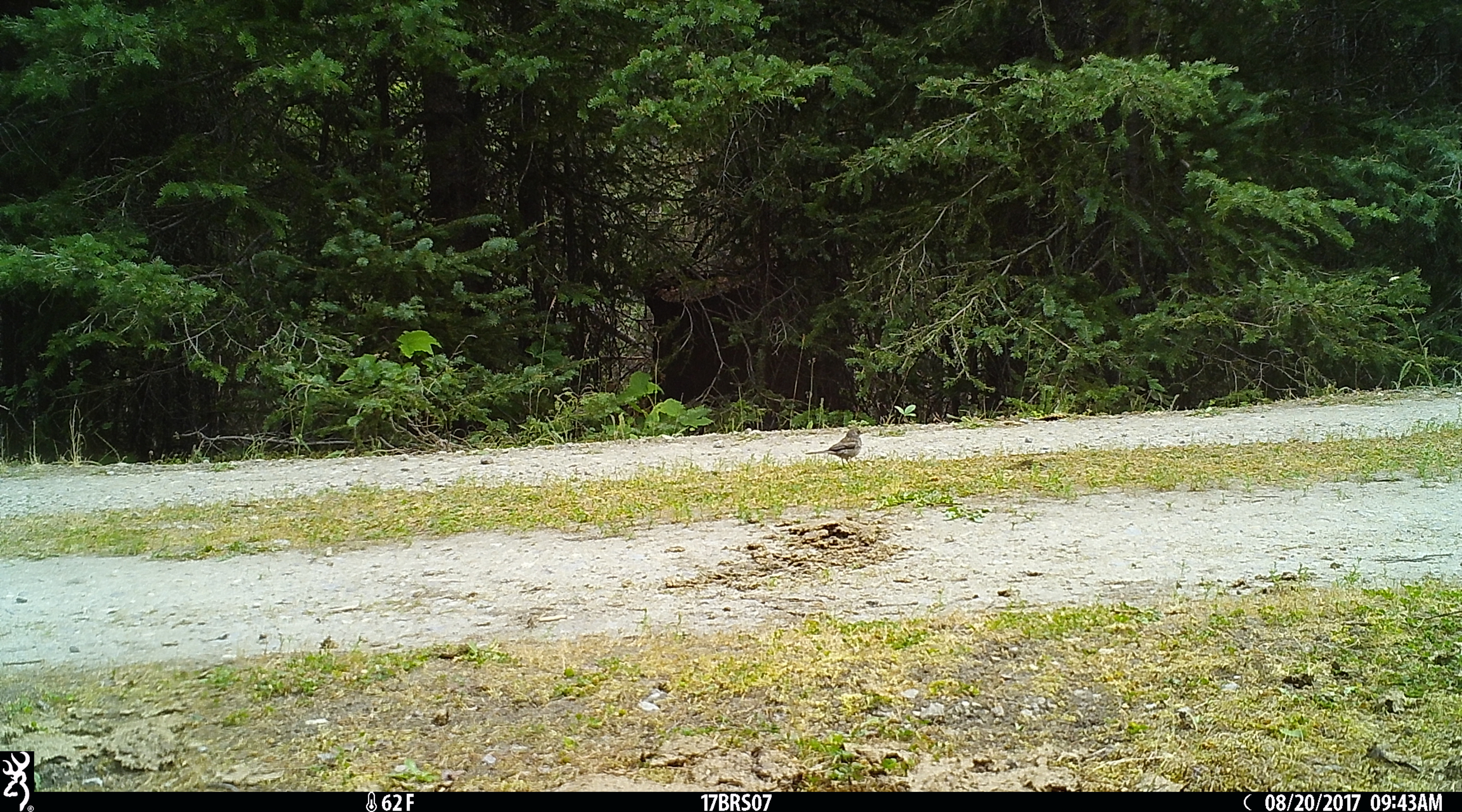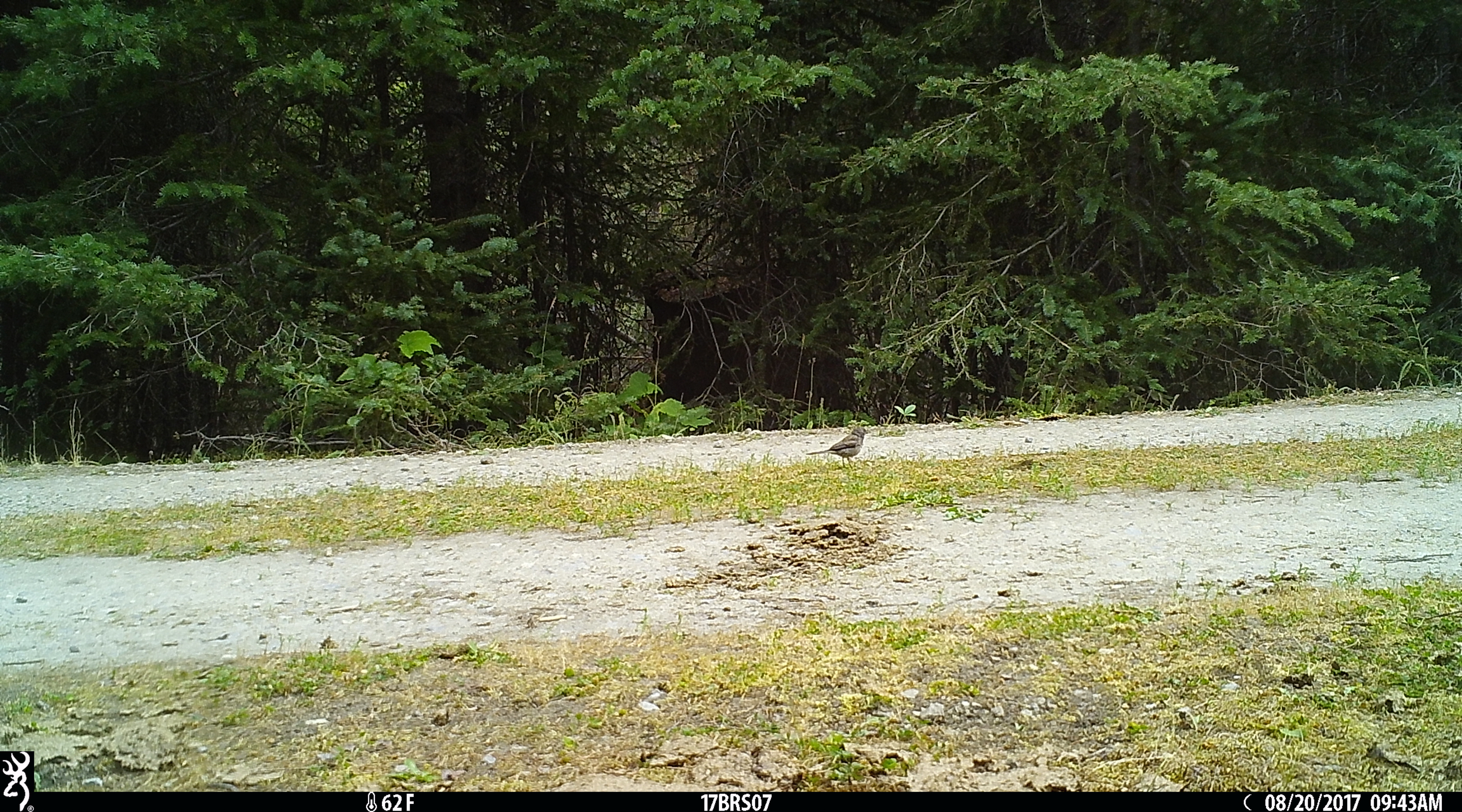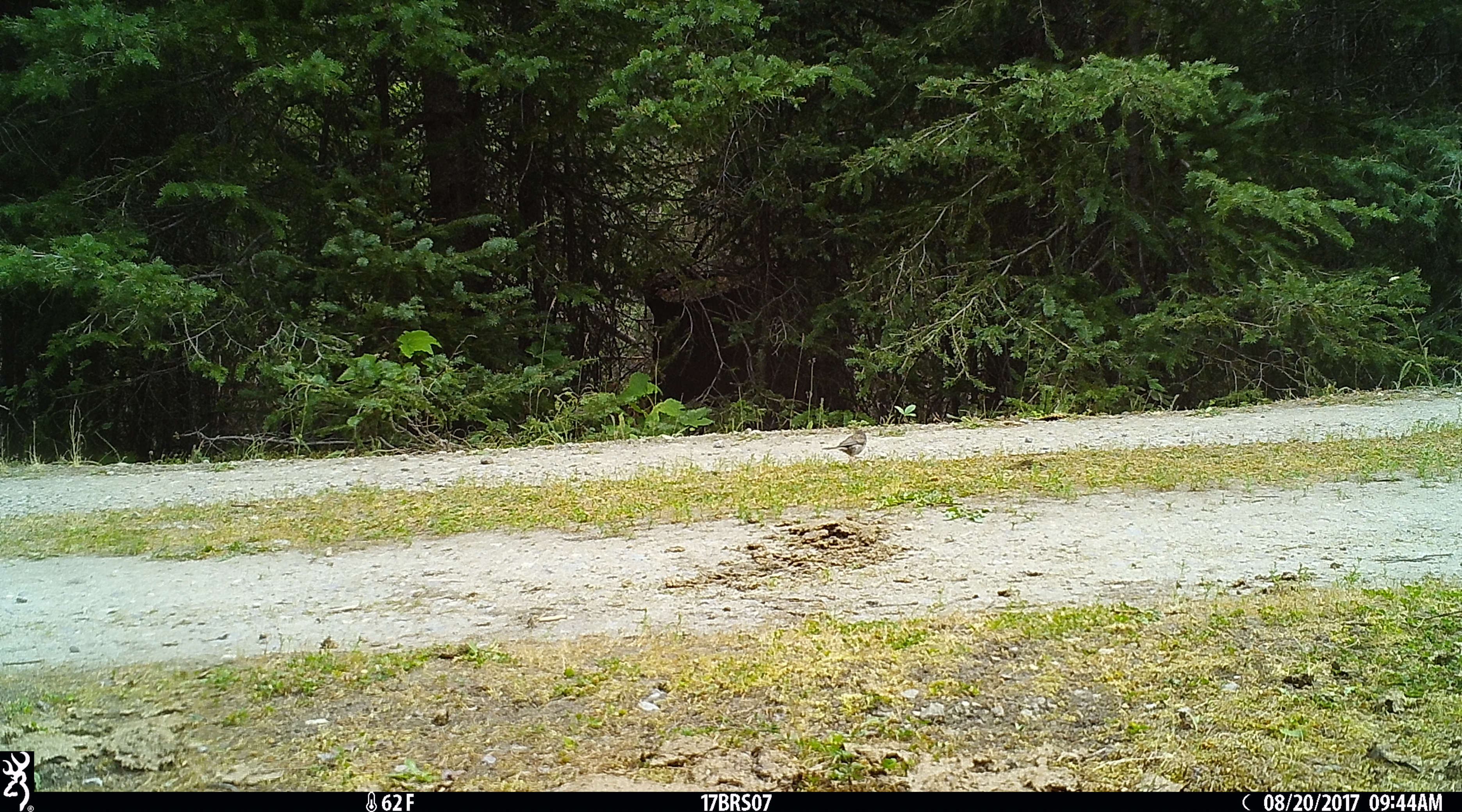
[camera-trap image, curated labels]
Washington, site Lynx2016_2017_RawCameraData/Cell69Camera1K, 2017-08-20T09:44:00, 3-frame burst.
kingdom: Animalia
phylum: Chordata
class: Aves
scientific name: Aves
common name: birds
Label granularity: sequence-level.